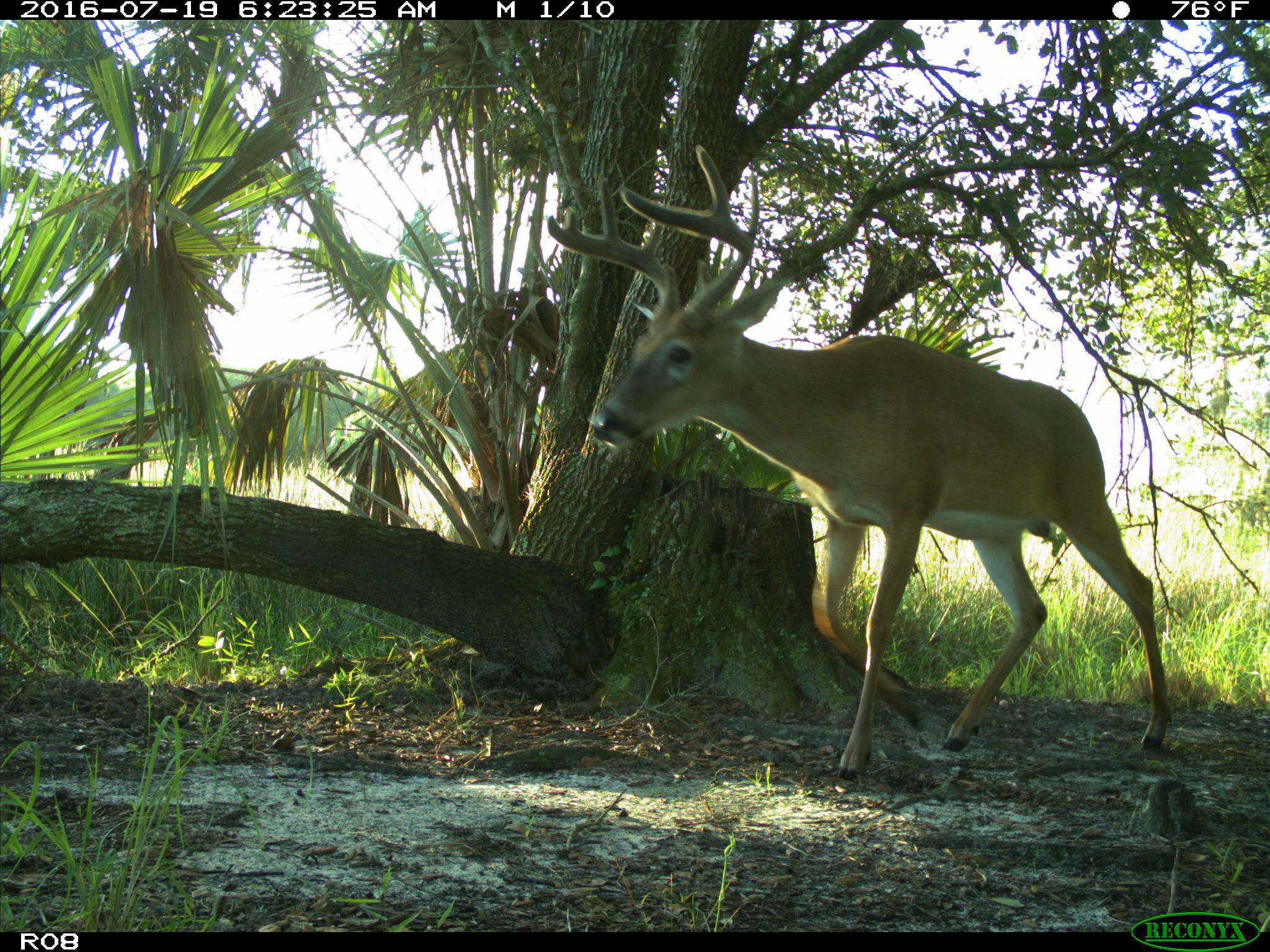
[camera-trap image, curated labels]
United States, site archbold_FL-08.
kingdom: Animalia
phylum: Chordata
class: Mammalia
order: Artiodactyla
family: Cervidae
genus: Odocoileus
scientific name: Odocoileus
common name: deer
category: unidentified deer